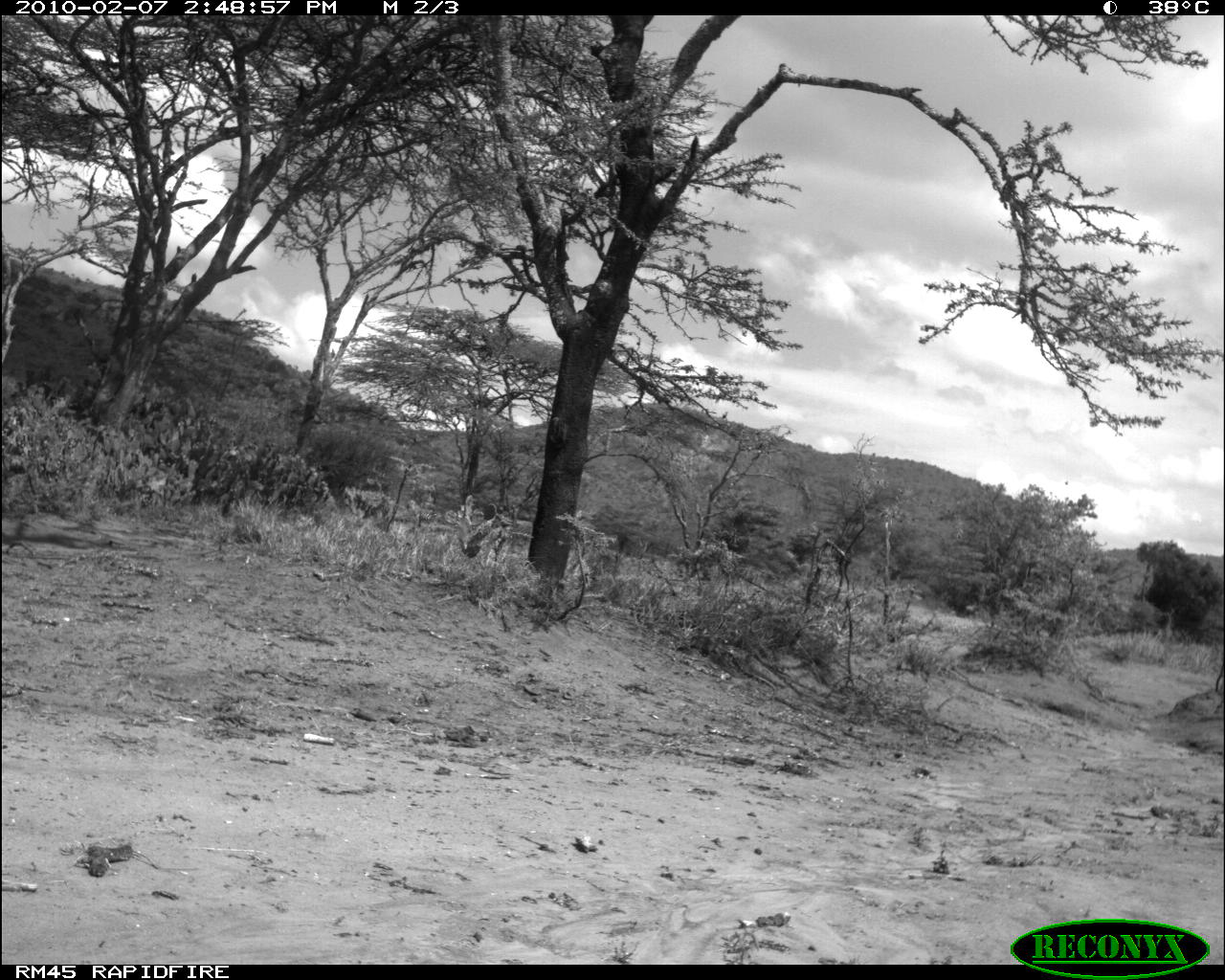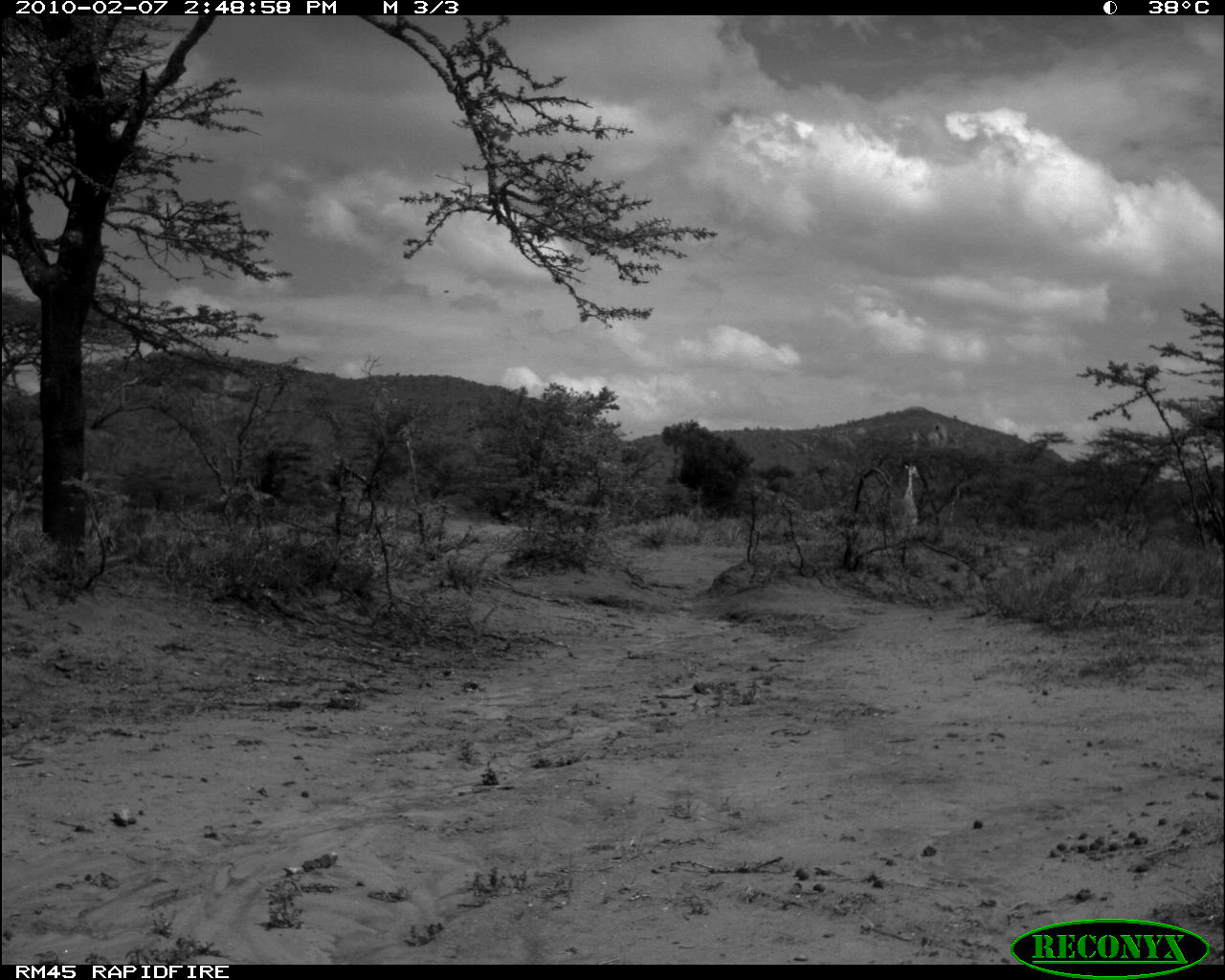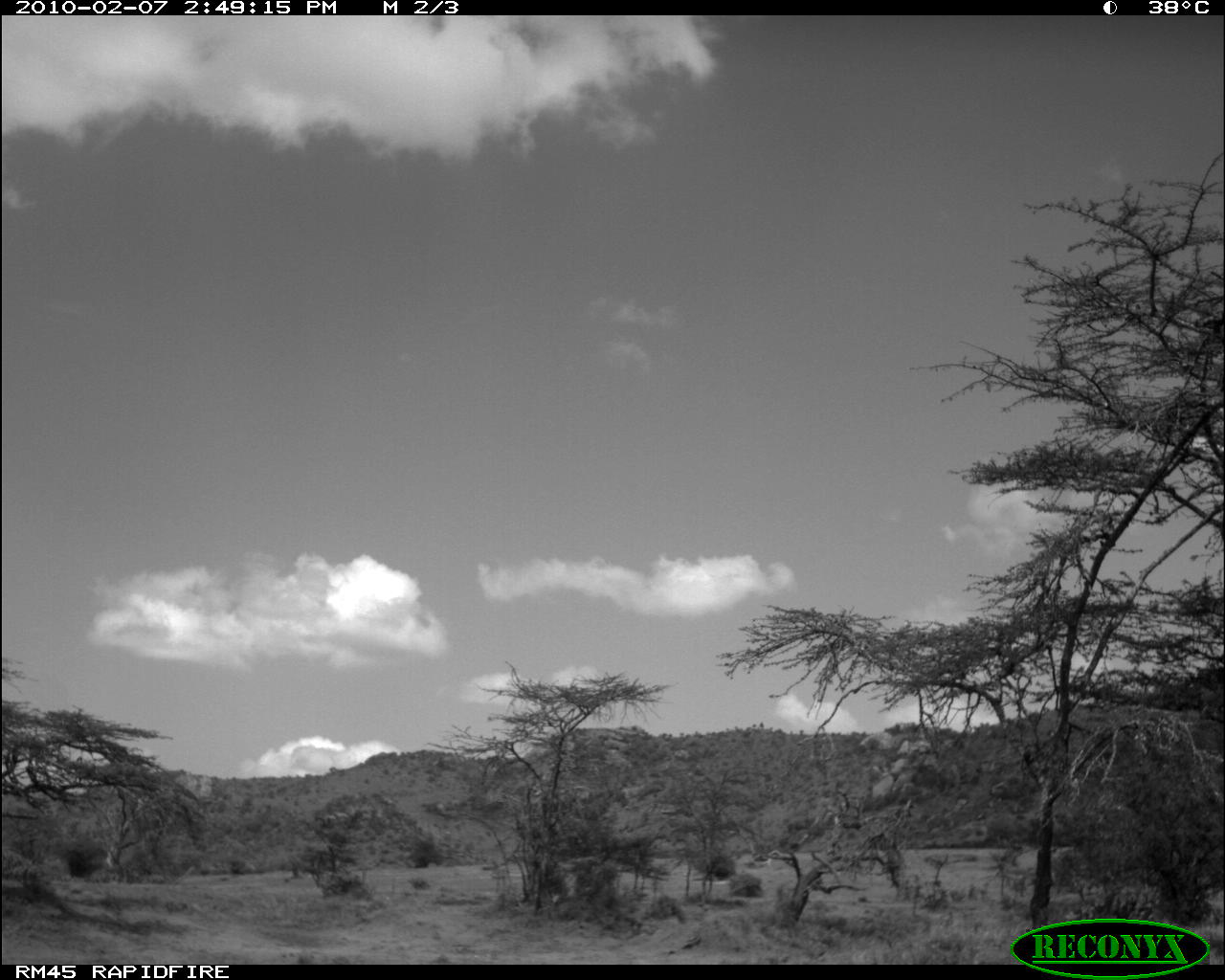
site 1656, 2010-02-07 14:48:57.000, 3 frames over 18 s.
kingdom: Animalia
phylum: Chordata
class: Mammalia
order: Artiodactyla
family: Giraffidae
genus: Giraffa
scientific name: Giraffa camelopardalis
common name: giraffe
Giraffa camelopardalis (giraffe), count 1.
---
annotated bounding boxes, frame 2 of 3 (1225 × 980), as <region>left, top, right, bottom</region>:
giraffa camelopardalis: <region>902, 463, 921, 527</region>